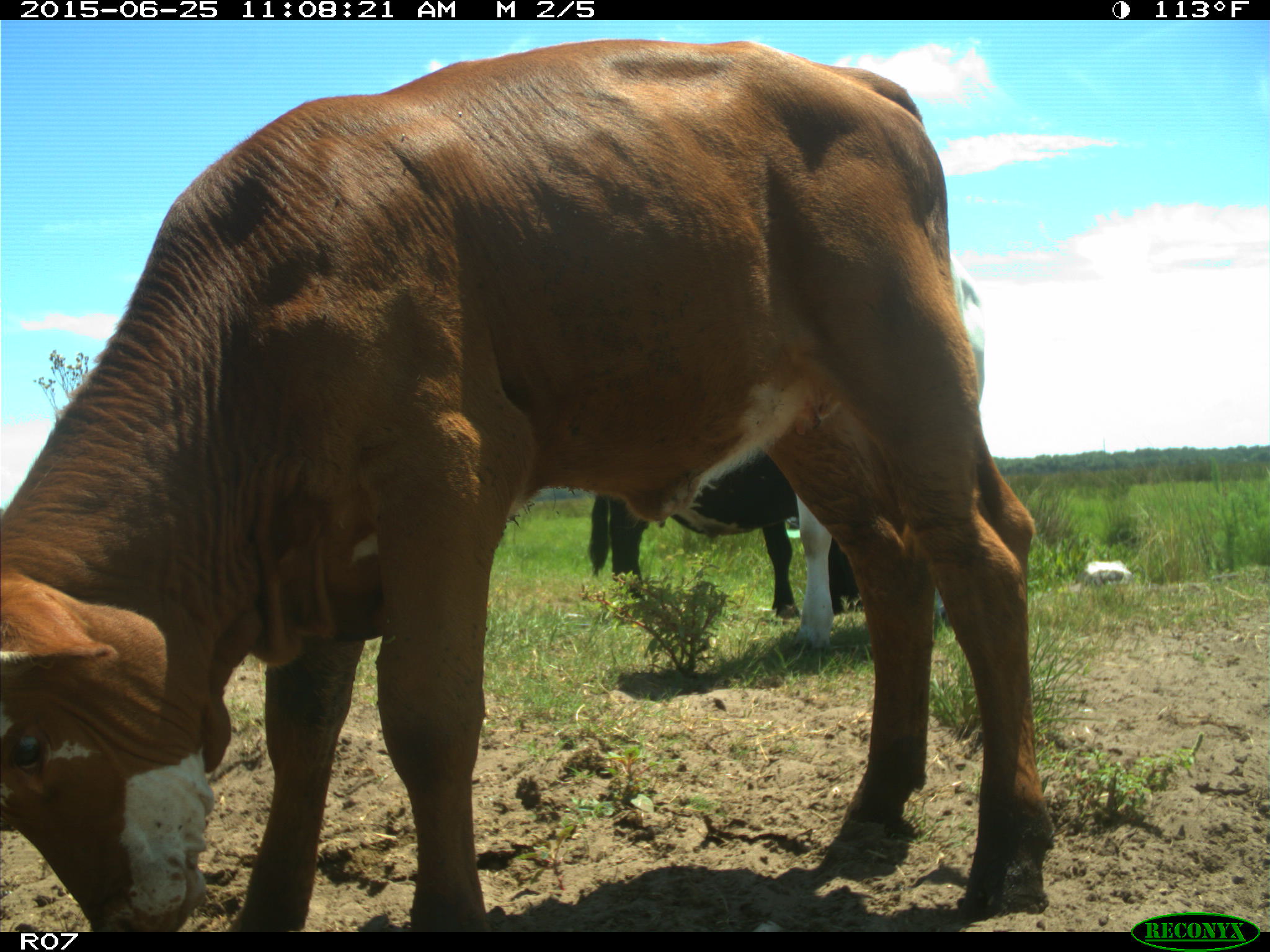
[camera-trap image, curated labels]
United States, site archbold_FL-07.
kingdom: Animalia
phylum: Chordata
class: Mammalia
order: Artiodactyla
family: Bovidae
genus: Bos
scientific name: Bos taurus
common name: domestic cow